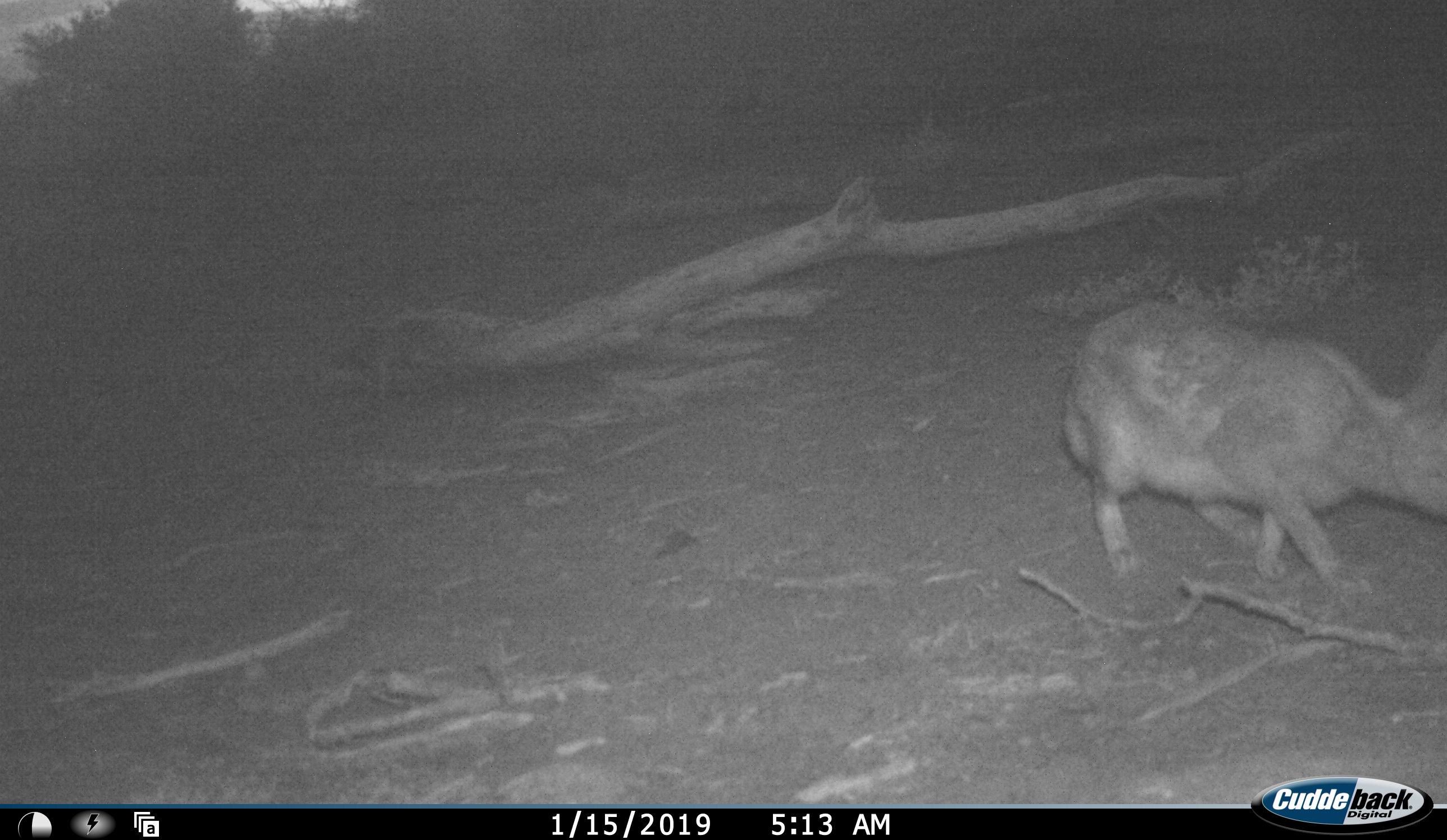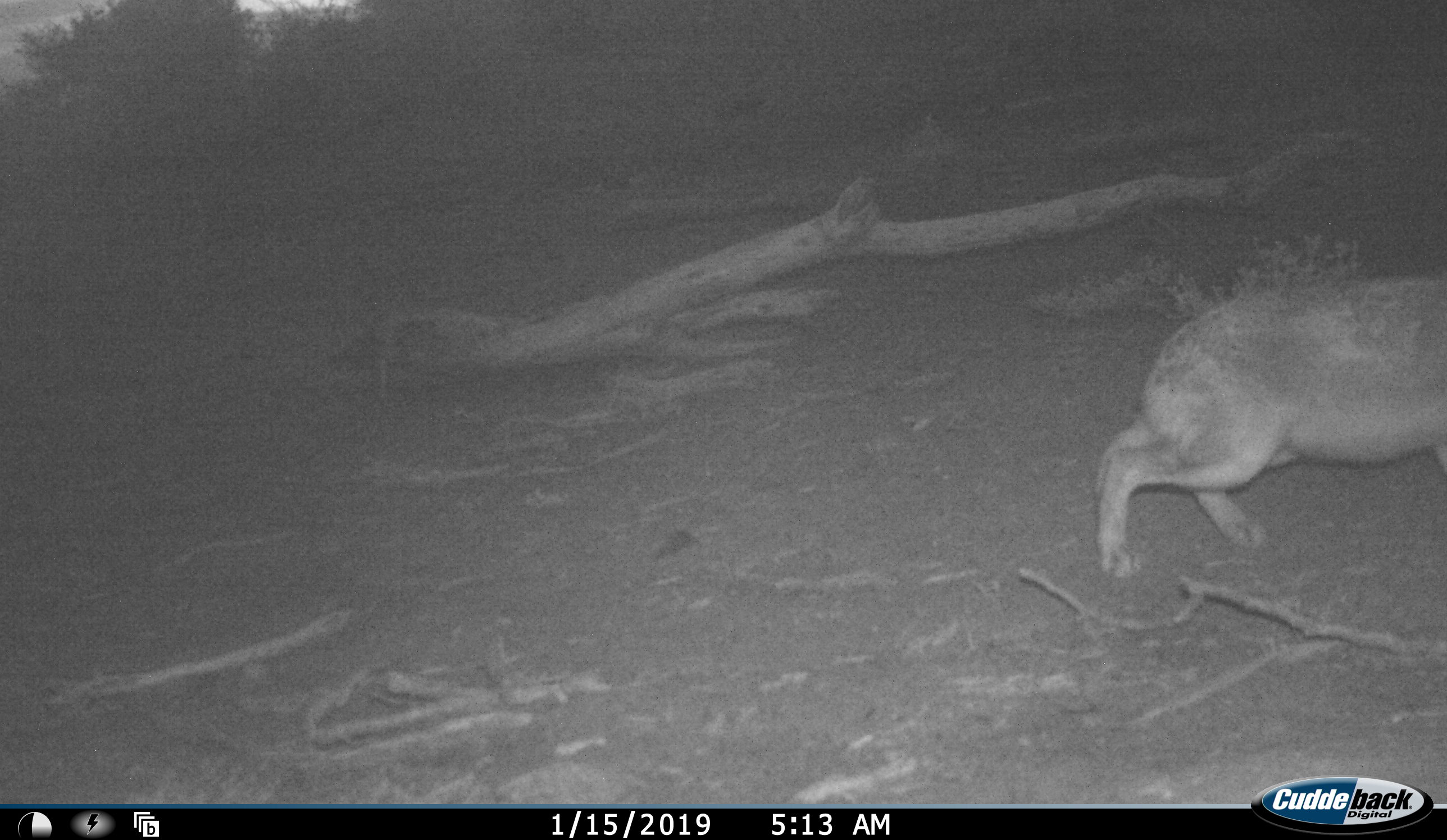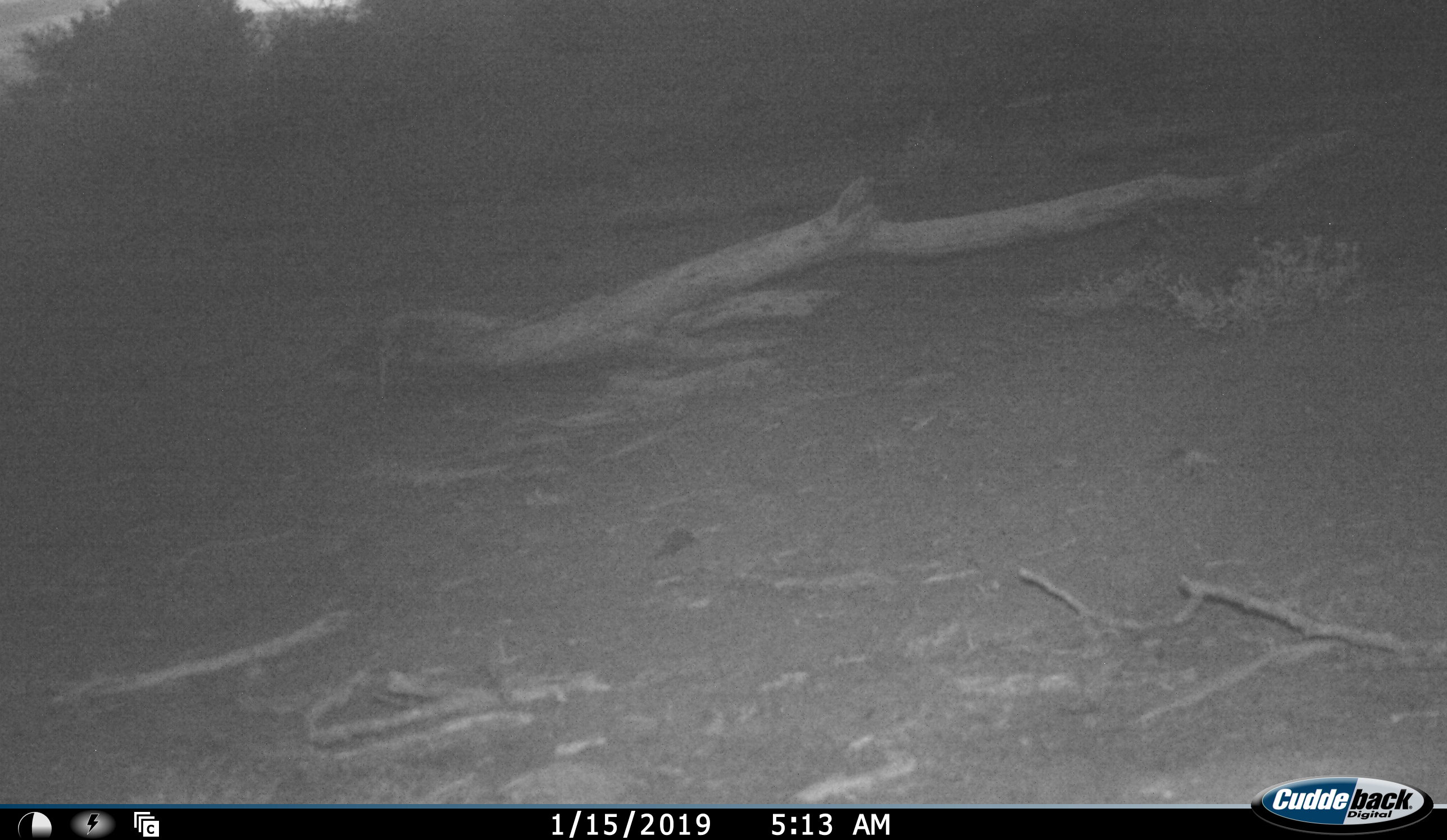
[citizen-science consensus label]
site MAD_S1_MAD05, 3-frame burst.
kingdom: Animalia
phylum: Chordata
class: Mammalia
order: Lagomorpha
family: Leporidae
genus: Lepus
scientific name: Lepus capensis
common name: cape hare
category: harecape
Harecape (cape hare) (Lepus capensis), count 1. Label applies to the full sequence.